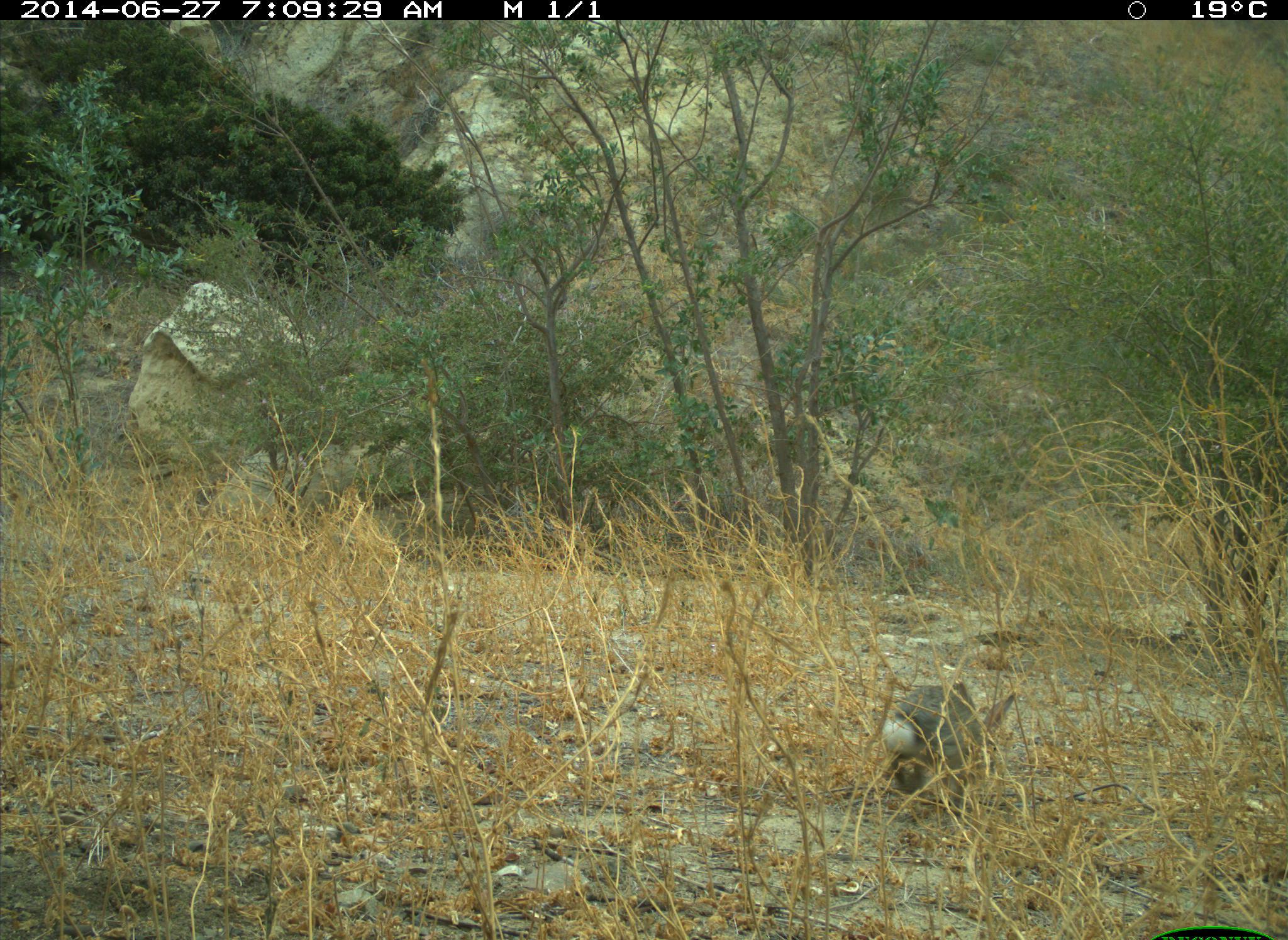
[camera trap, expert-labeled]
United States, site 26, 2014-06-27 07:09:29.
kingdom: Animalia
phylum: Chordata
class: Mammalia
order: Lagomorpha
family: Leporidae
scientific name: Leporidae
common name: rabbits and hares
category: rabbit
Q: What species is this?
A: Rabbit (rabbits and hares) (Leporidae).